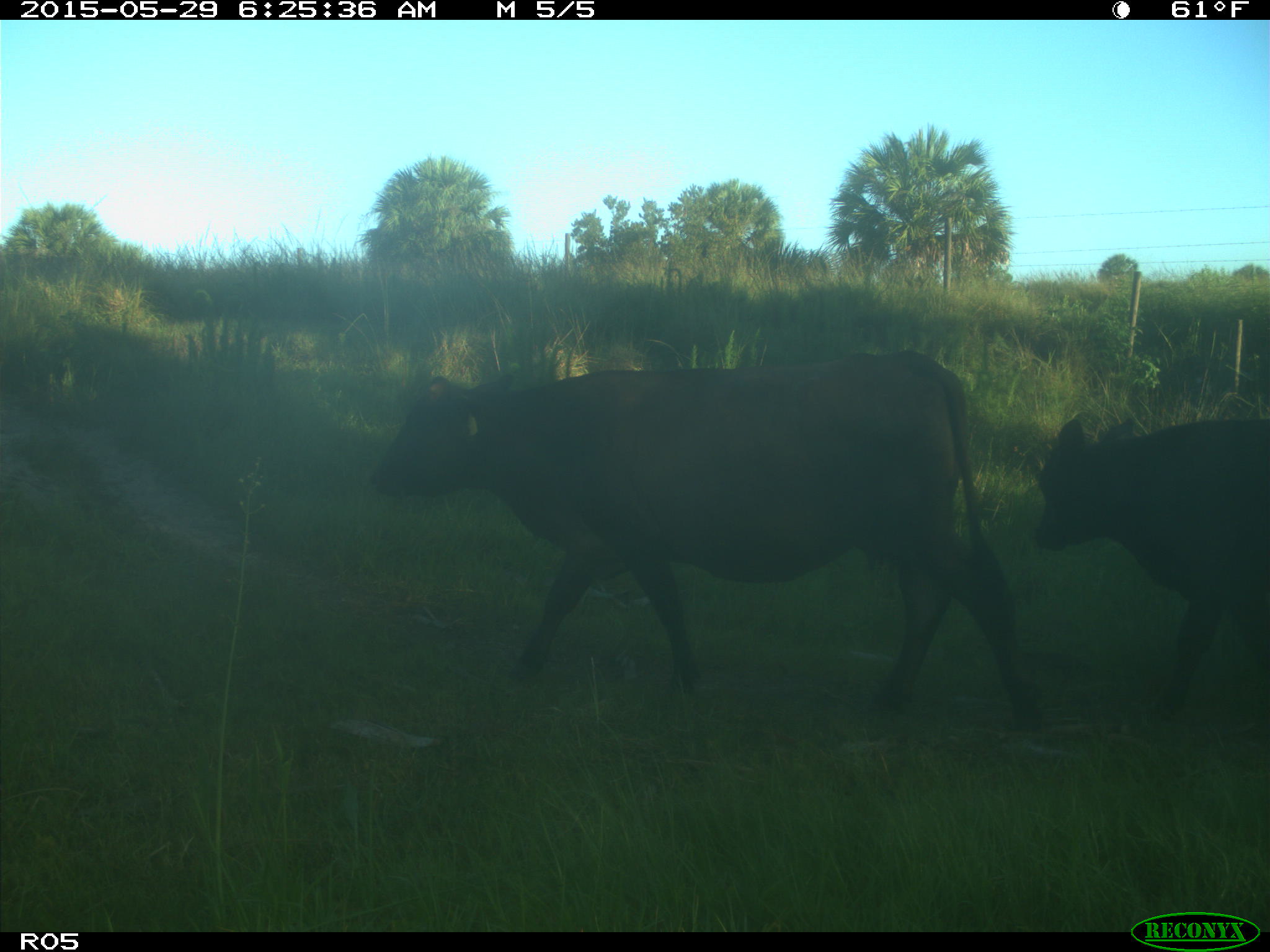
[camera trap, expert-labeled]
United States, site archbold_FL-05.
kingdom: Animalia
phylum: Chordata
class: Mammalia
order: Artiodactyla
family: Bovidae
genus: Bos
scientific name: Bos taurus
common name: domestic cow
Bos taurus (domestic cow).